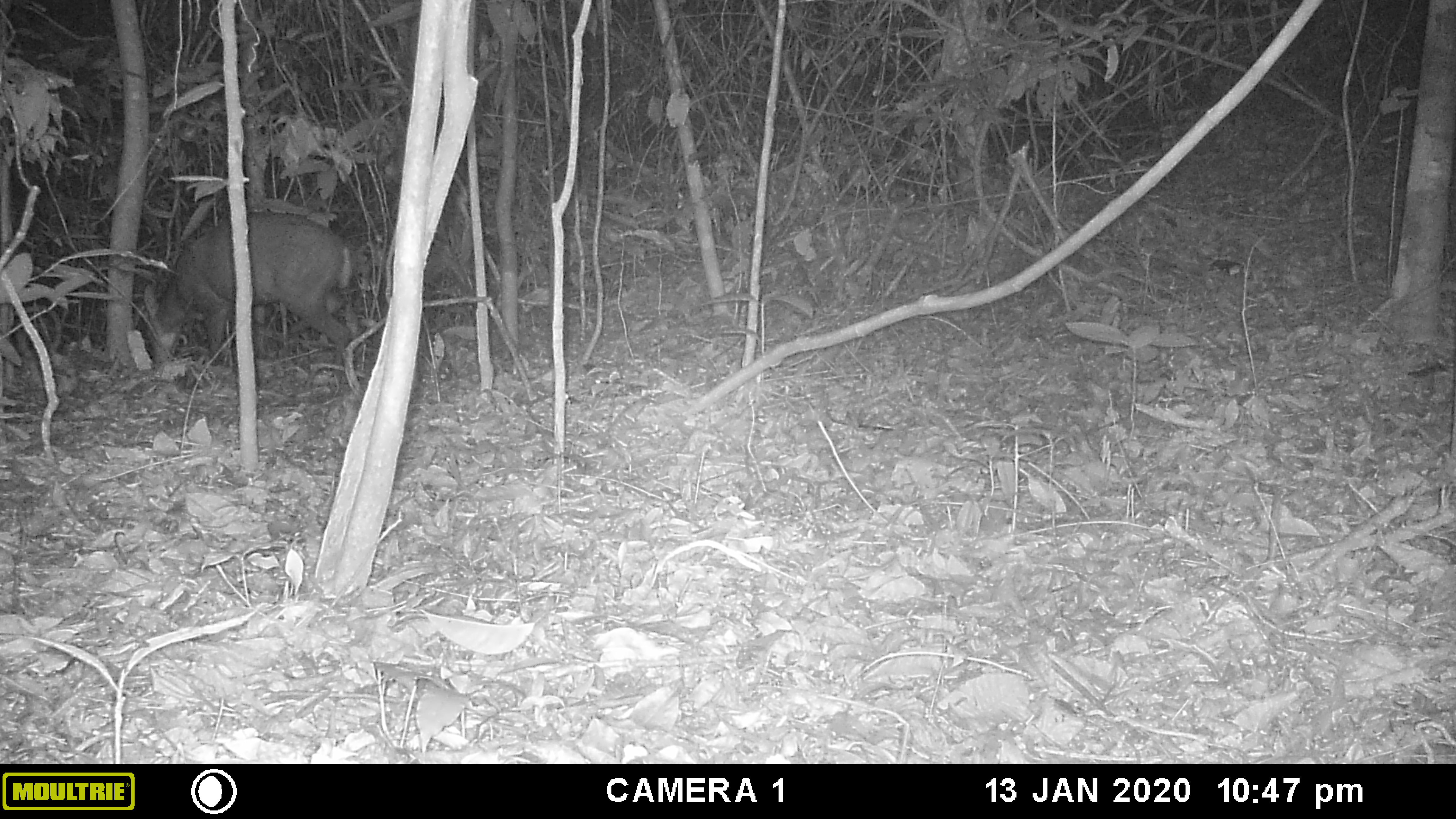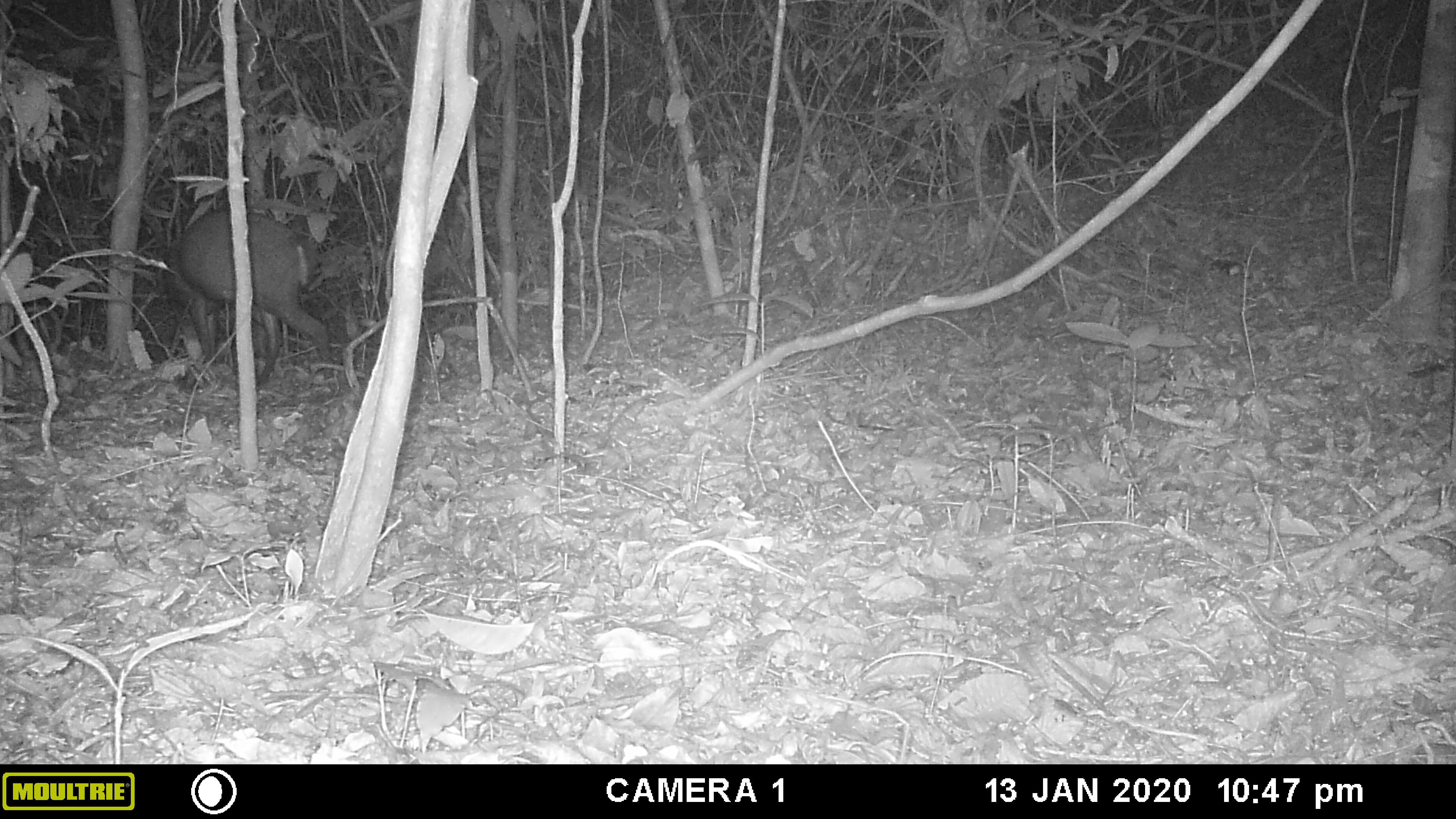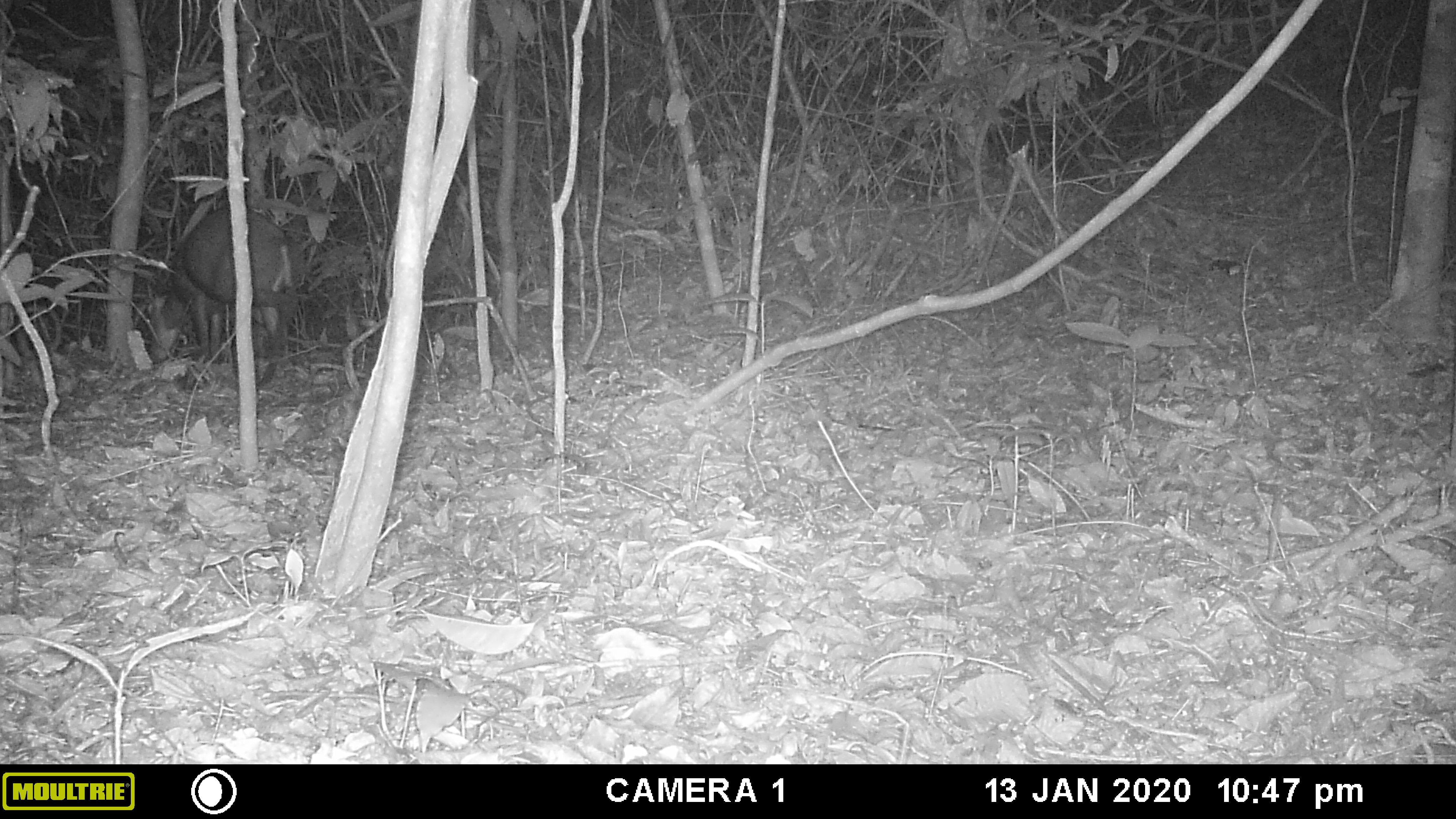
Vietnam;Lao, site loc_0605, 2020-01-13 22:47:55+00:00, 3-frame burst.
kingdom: Animalia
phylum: Chordata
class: Mammalia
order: Artiodactyla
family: Cervidae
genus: Muntiacus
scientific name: Muntiacus rooseveltorum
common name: roosevelt's muntjac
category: roosevelts muntjac group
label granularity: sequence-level